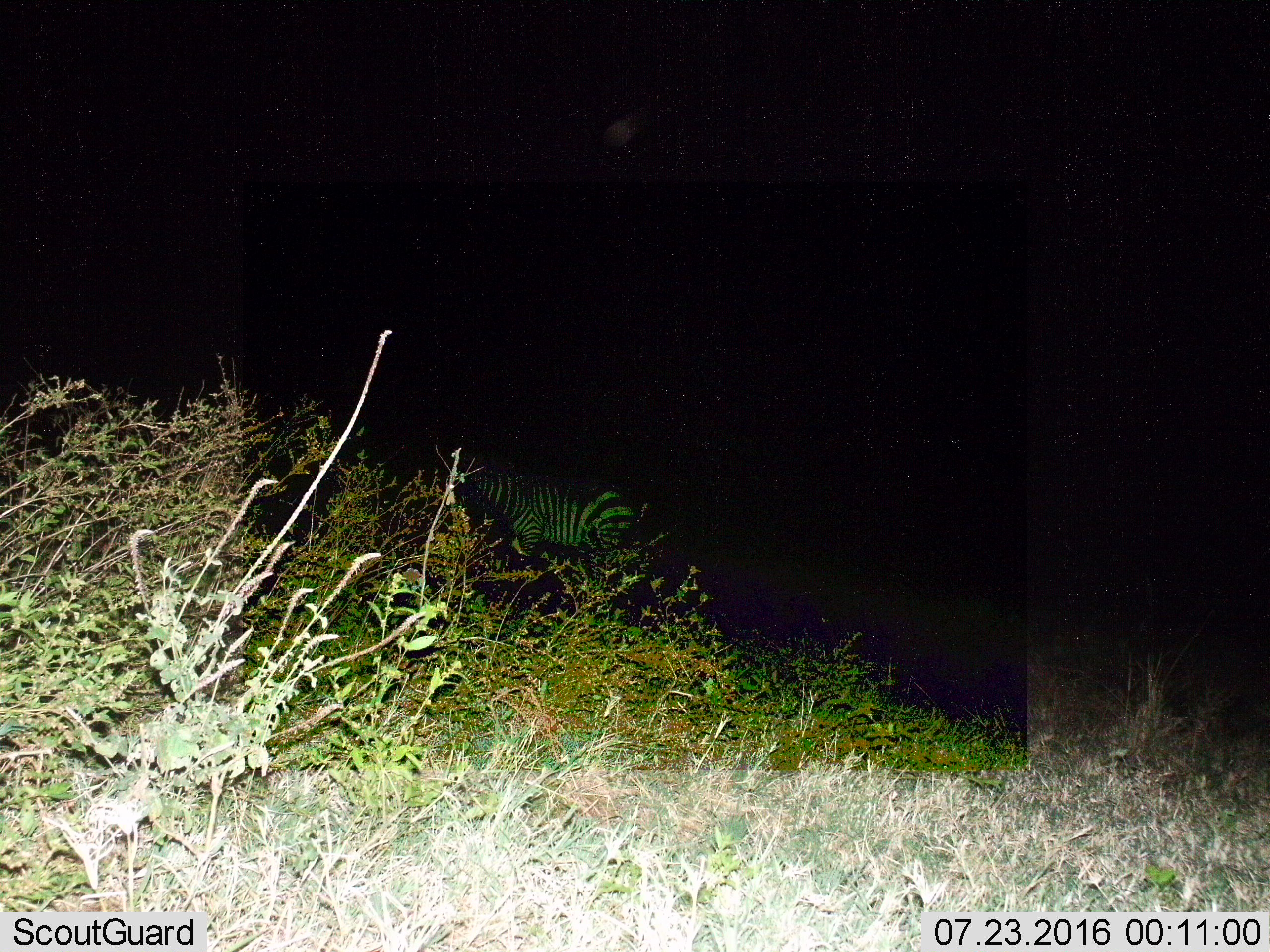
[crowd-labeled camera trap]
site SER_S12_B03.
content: unidentified animal